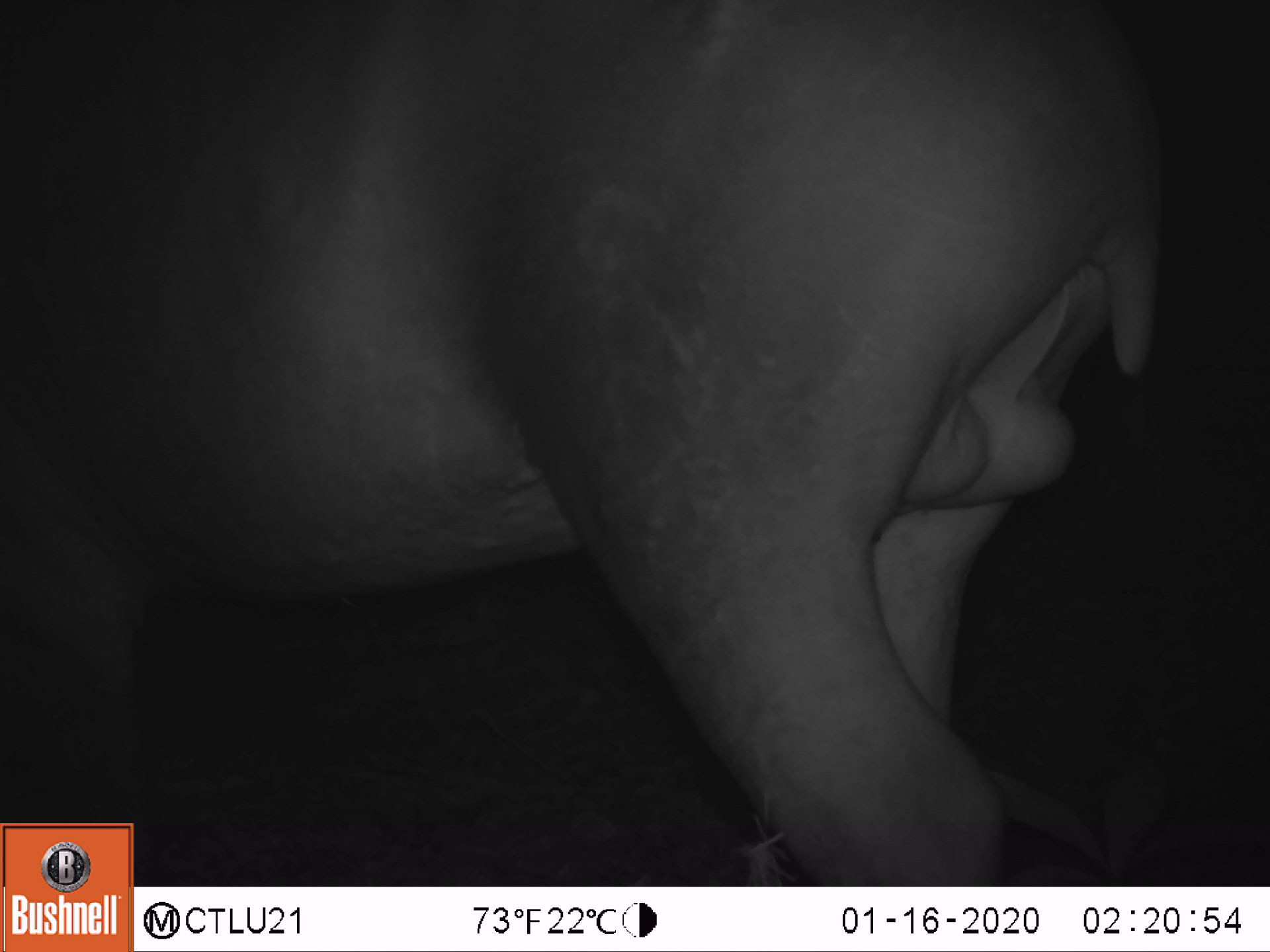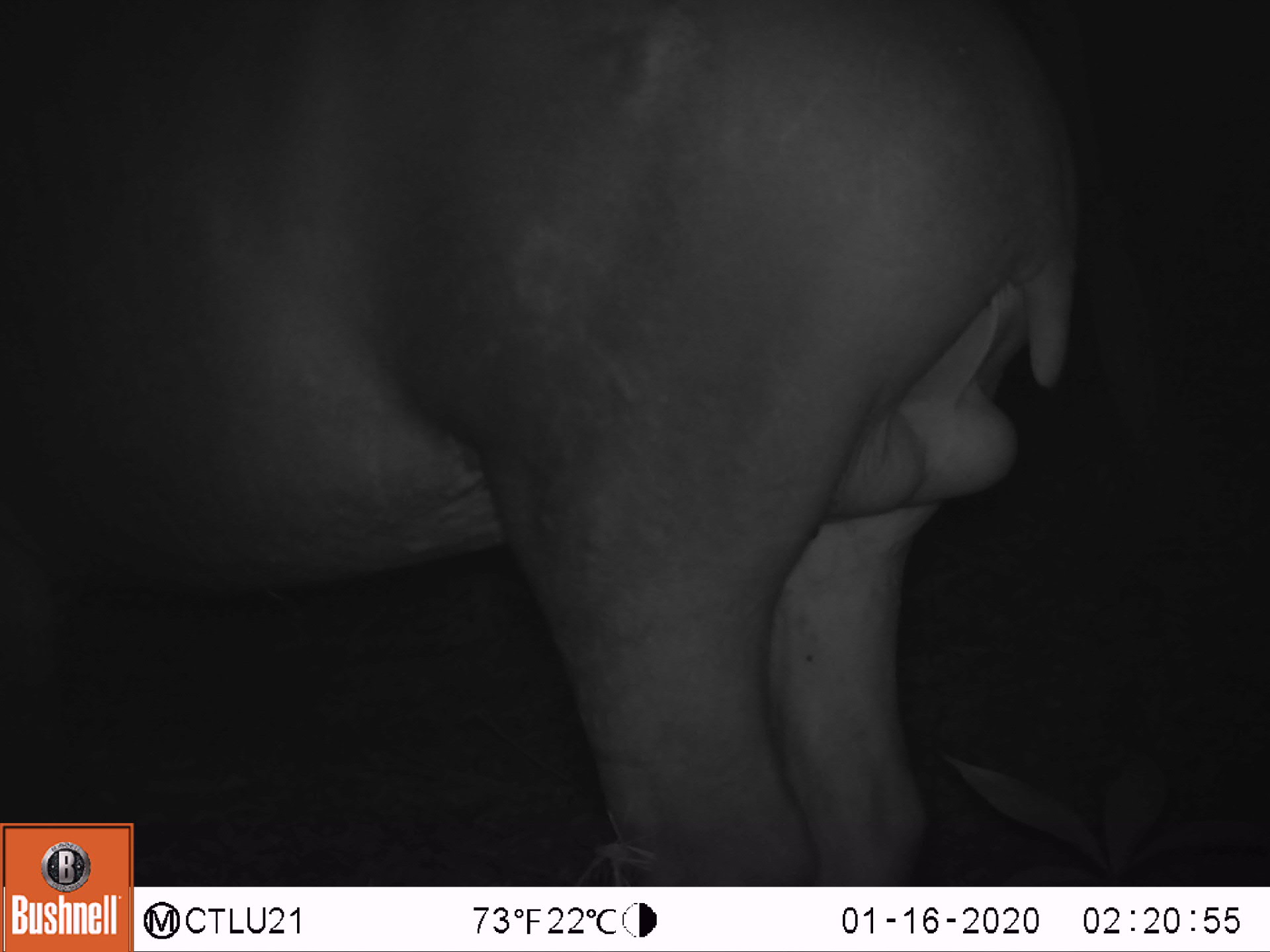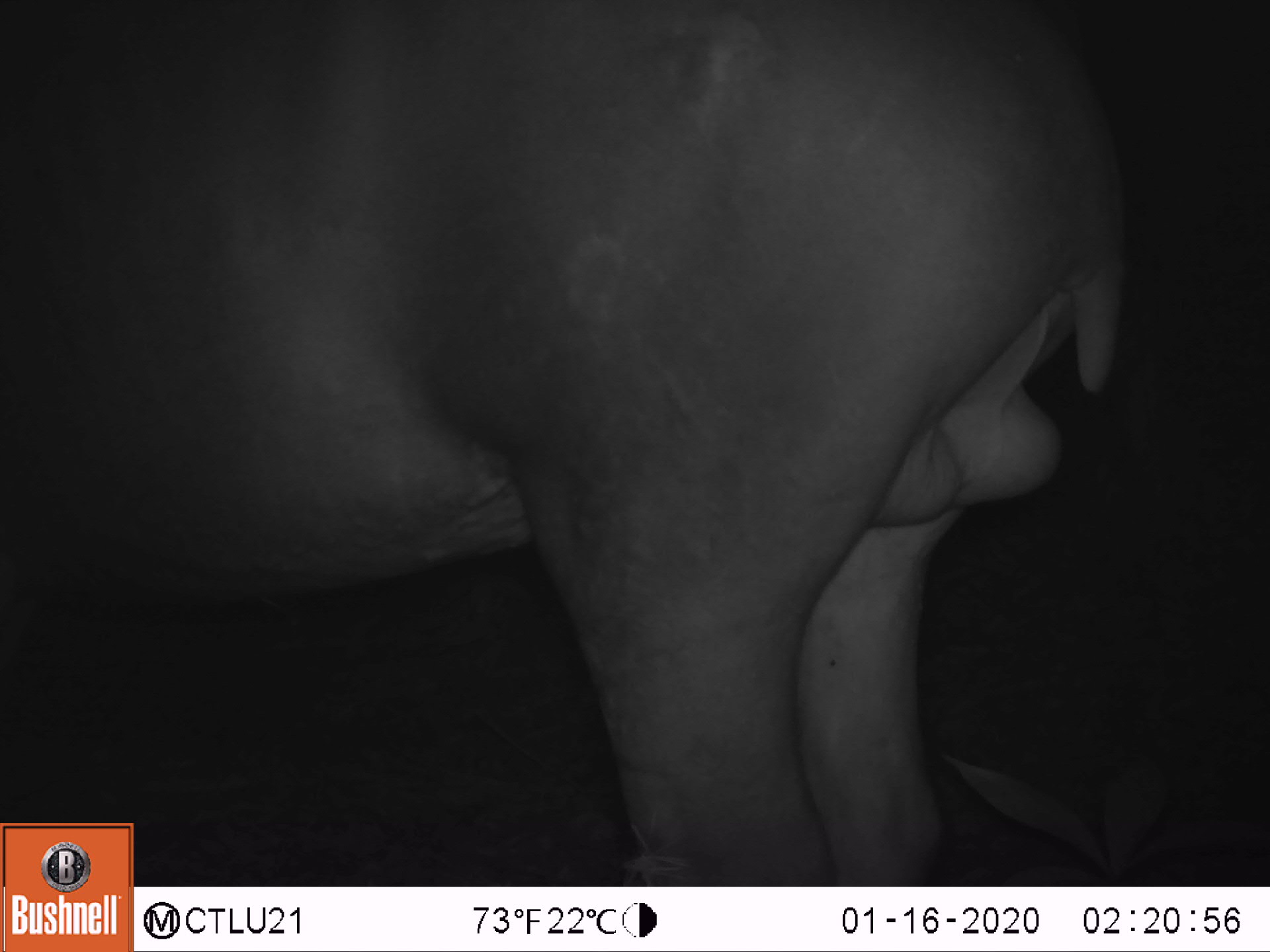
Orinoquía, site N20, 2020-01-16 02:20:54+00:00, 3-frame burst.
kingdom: Animalia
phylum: Chordata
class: Mammalia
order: Perissodactyla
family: Tapiridae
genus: Tapirus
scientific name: Tapirus terrestris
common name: lowland tapir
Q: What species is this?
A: Lowland tapir (Tapirus terrestris).